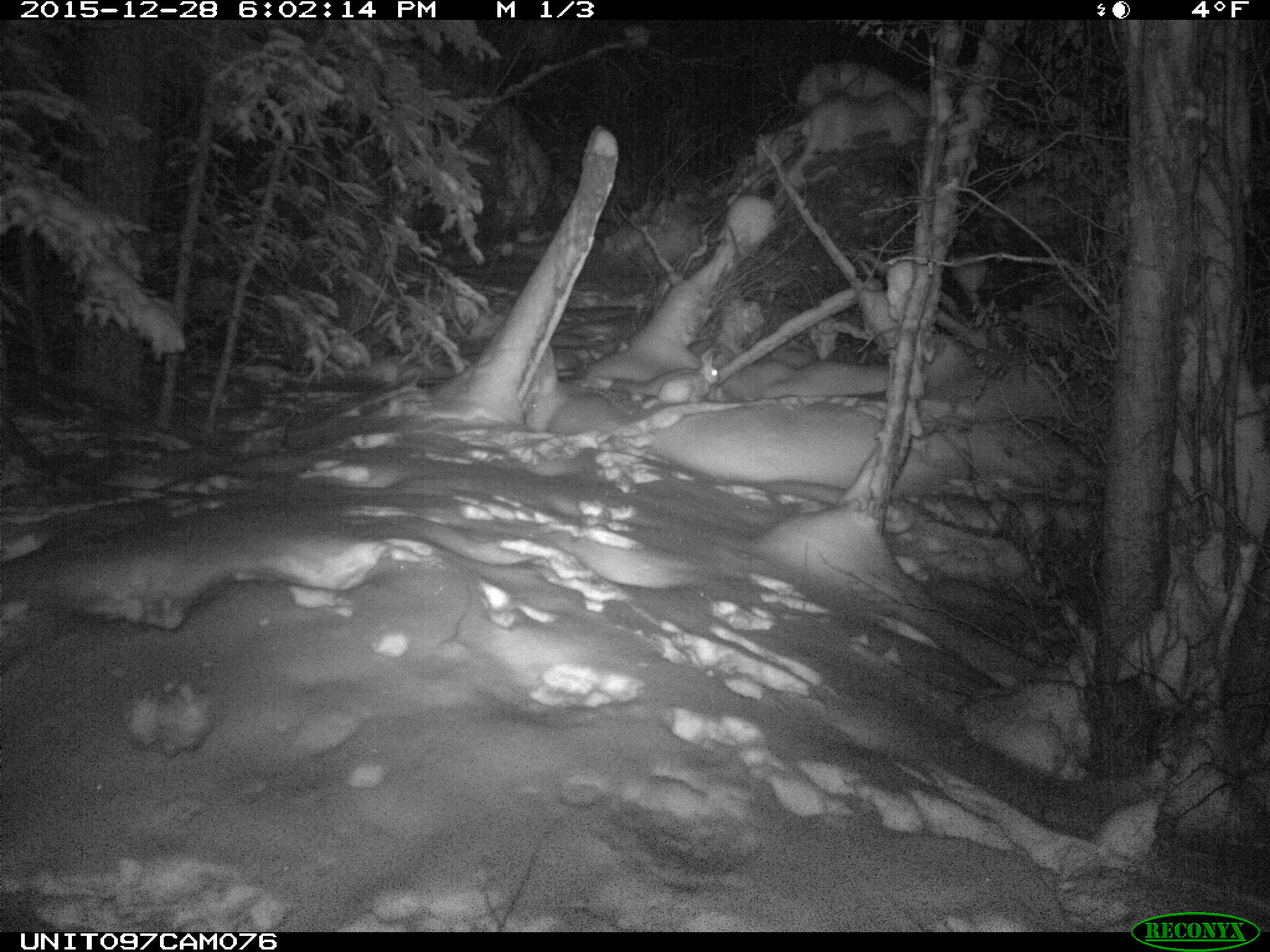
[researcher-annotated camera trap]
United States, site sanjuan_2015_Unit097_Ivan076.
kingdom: Animalia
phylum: Chordata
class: Mammalia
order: Lagomorpha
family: Leporidae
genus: Lepus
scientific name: Lepus americanus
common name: snowshoe hare